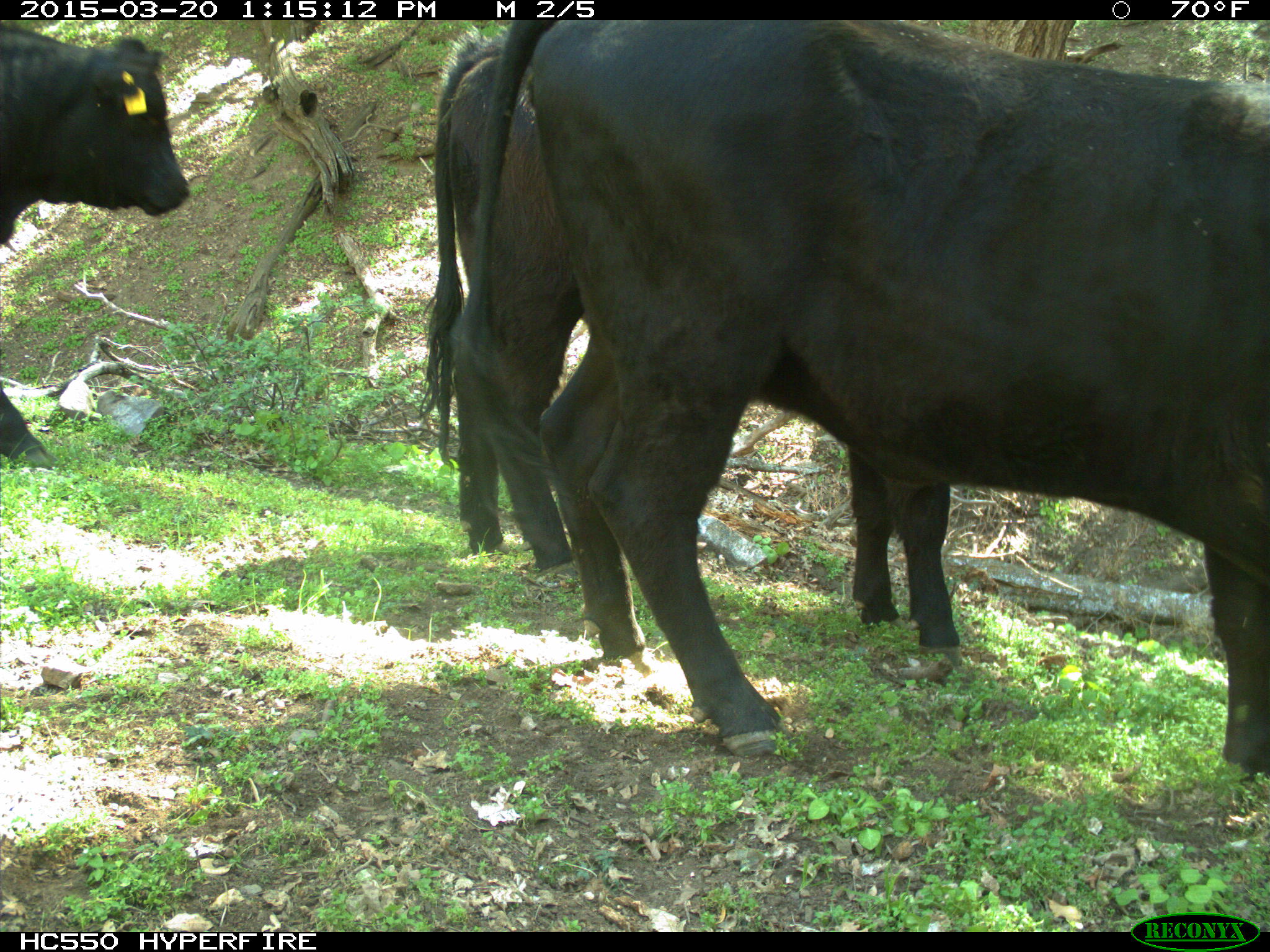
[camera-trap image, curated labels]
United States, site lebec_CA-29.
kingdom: Animalia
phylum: Chordata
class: Mammalia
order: Artiodactyla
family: Bovidae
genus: Bos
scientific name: Bos taurus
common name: domestic cow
Bos taurus (domestic cow).